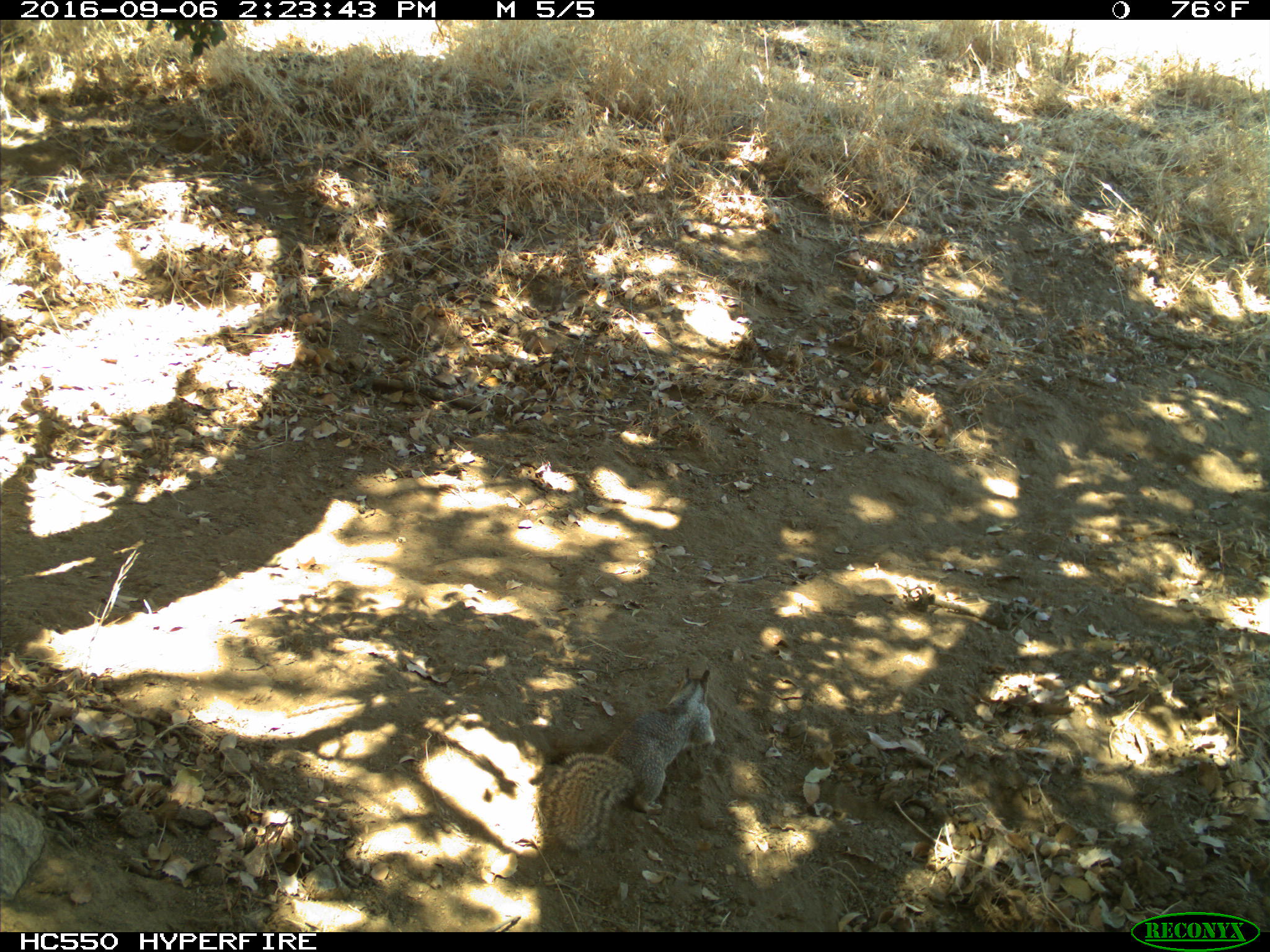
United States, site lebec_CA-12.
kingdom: Animalia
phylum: Chordata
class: Mammalia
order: Rodentia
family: Sciuridae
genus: Otospermophilus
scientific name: Otospermophilus beecheyi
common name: california ground squirrel